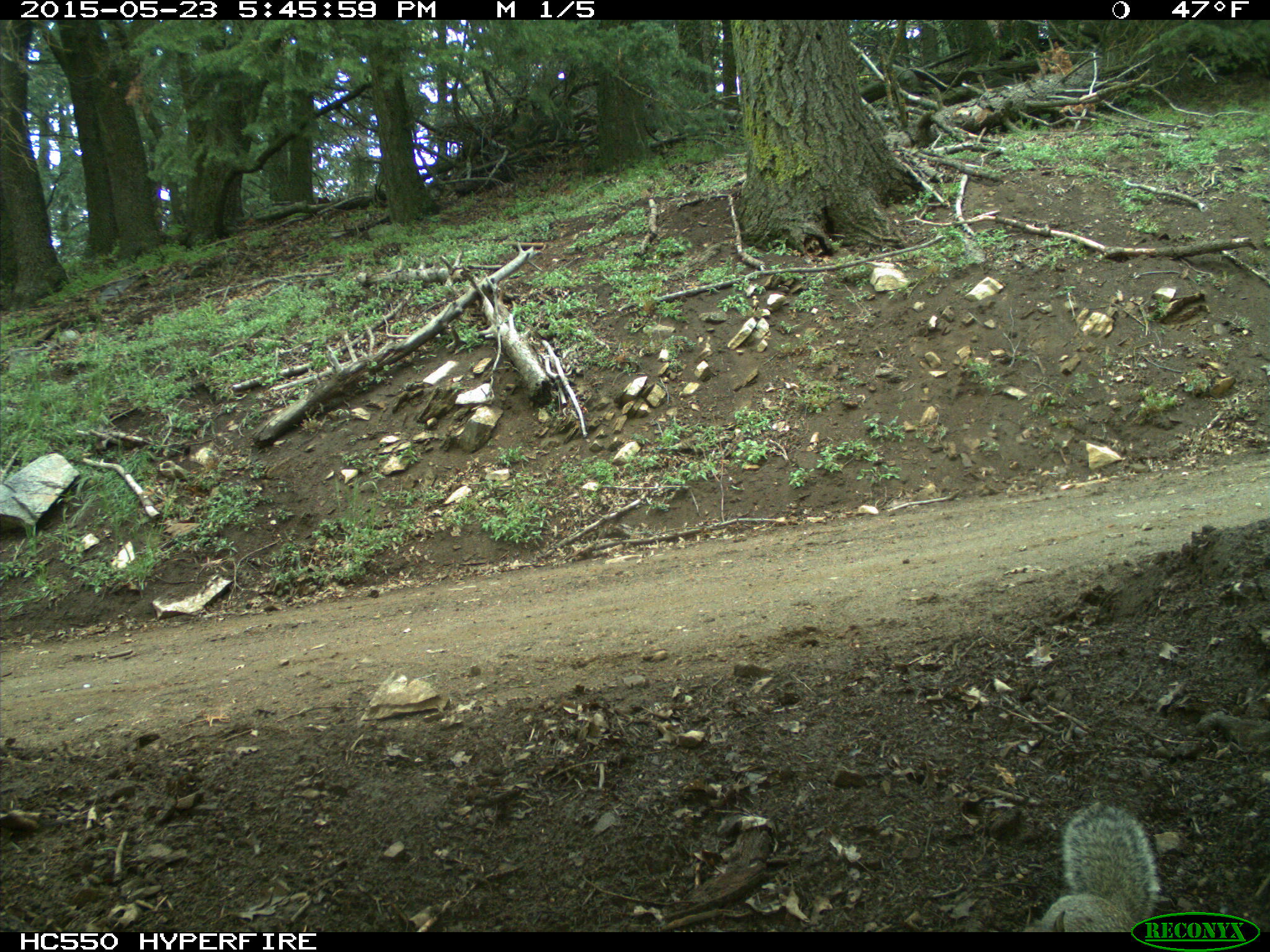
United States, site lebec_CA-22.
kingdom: Animalia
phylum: Chordata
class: Mammalia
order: Rodentia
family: Sciuridae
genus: Otospermophilus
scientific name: Otospermophilus beecheyi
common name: california ground squirrel